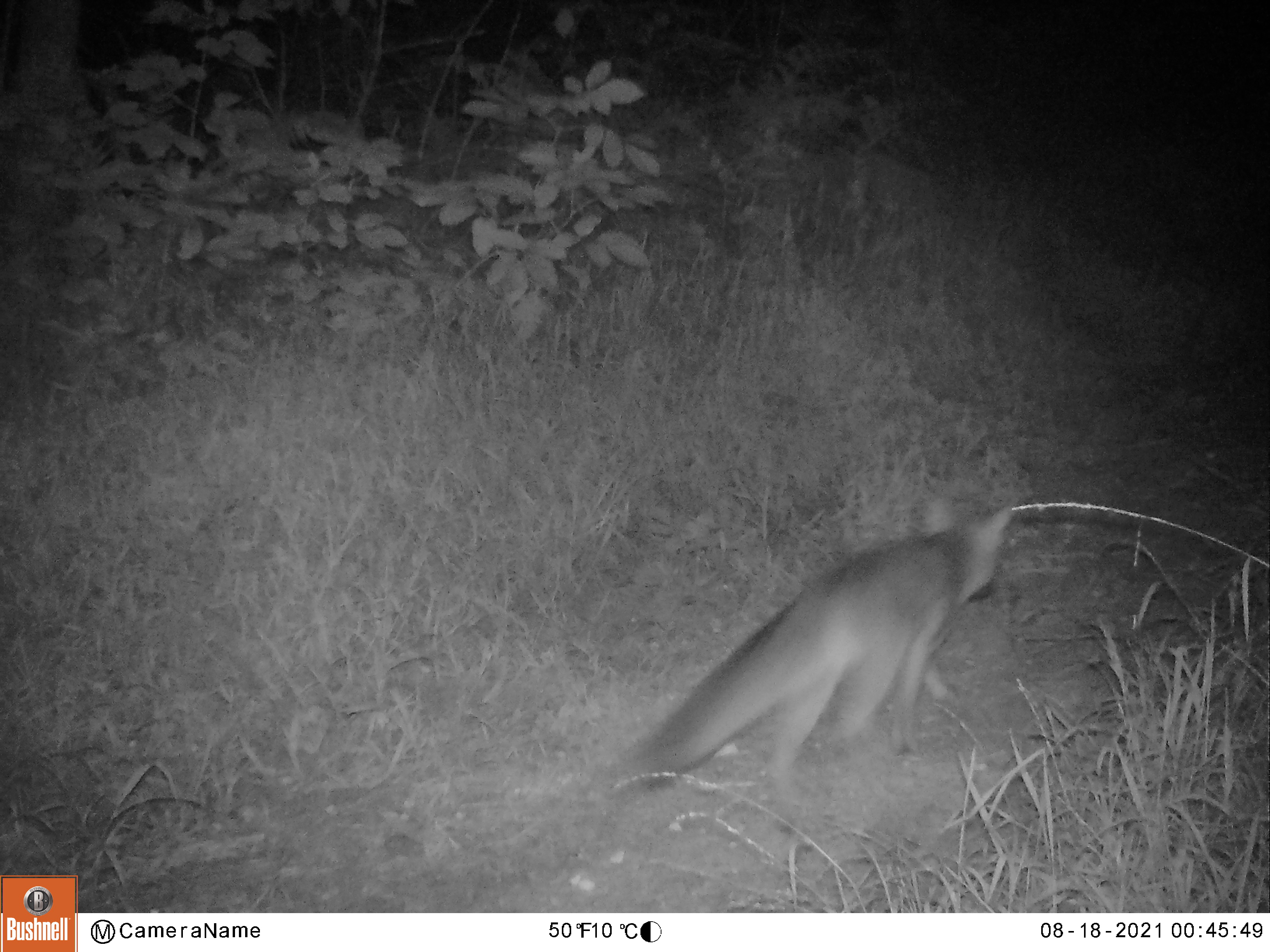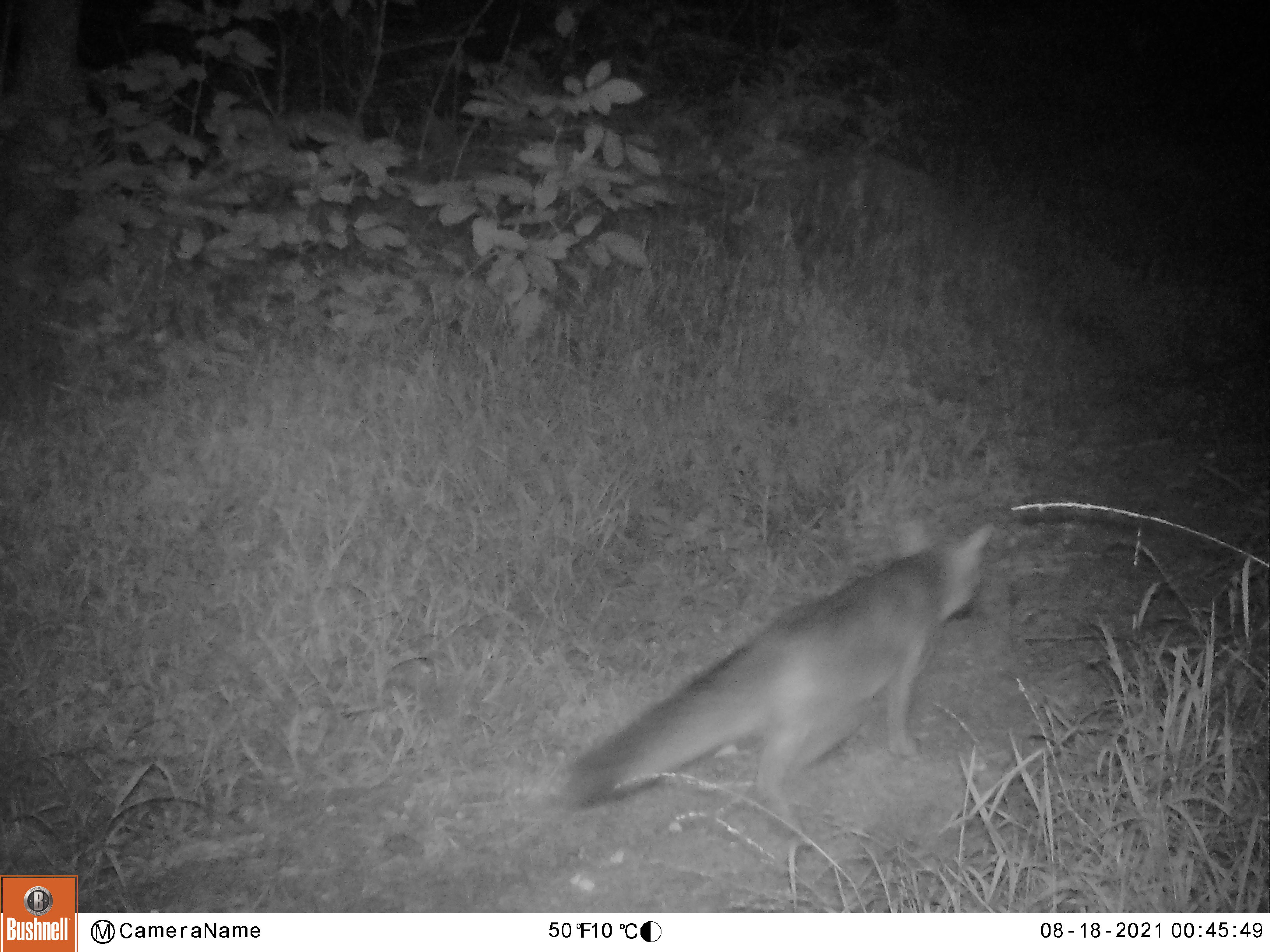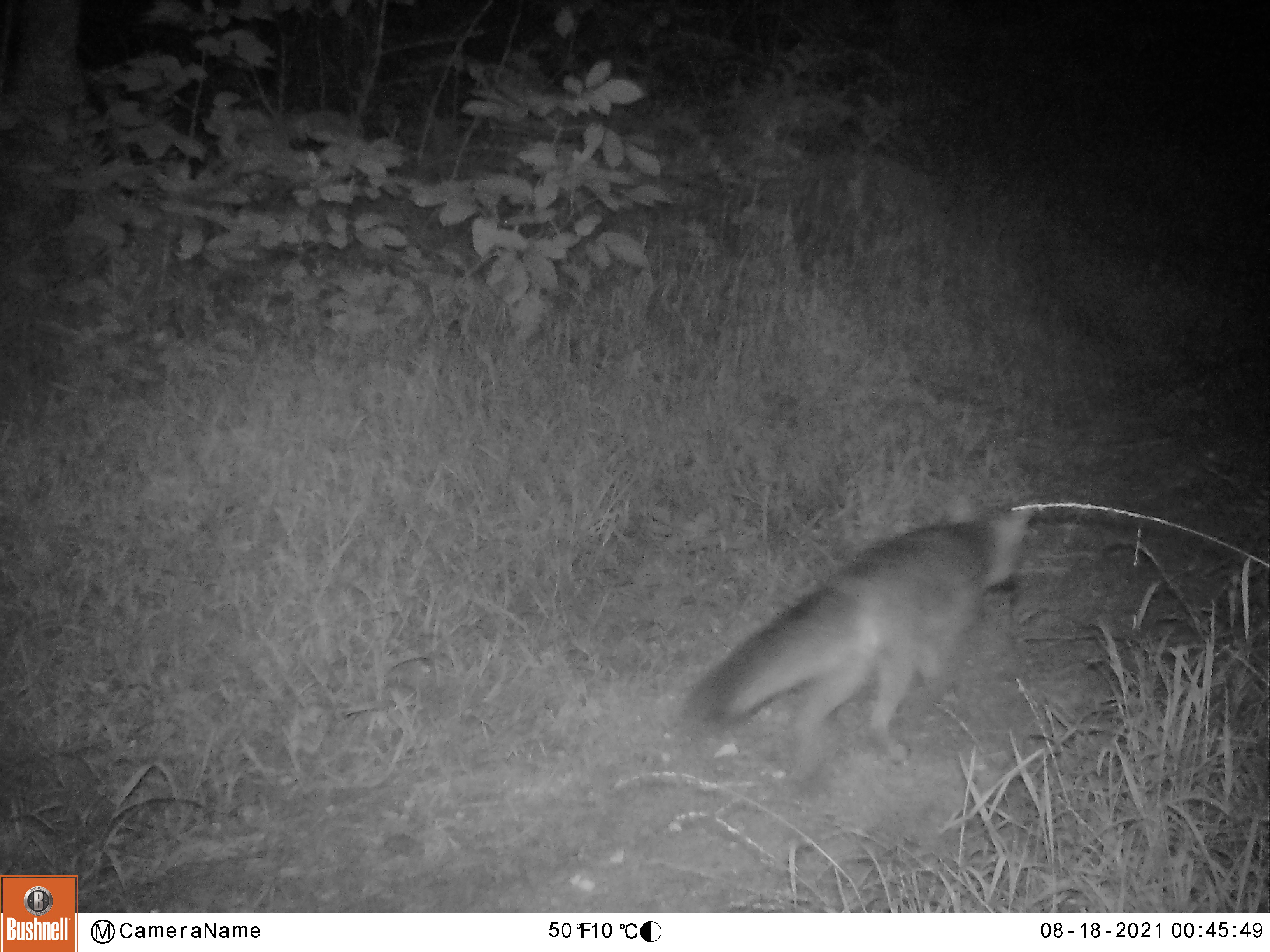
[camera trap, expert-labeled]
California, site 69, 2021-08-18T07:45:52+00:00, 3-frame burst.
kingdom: Animalia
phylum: Chordata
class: Mammalia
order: Carnivora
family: Canidae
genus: Urocyon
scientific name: Urocyon cinereoargenteus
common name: gray fox